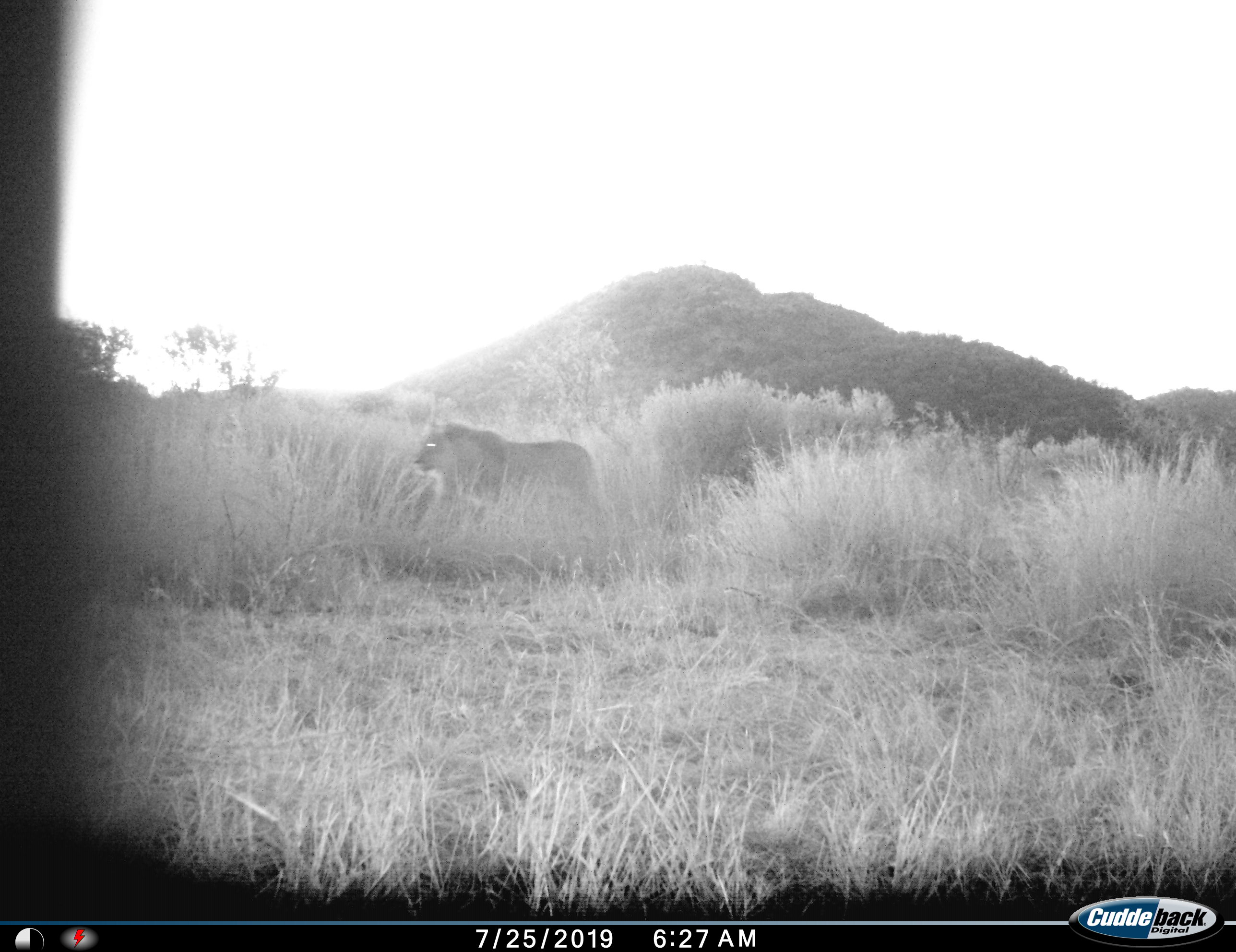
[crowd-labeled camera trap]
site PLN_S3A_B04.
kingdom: Animalia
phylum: Chordata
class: Mammalia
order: Carnivora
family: Felidae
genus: Panthera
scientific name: Panthera leo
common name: lion male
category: lionmale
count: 1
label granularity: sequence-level